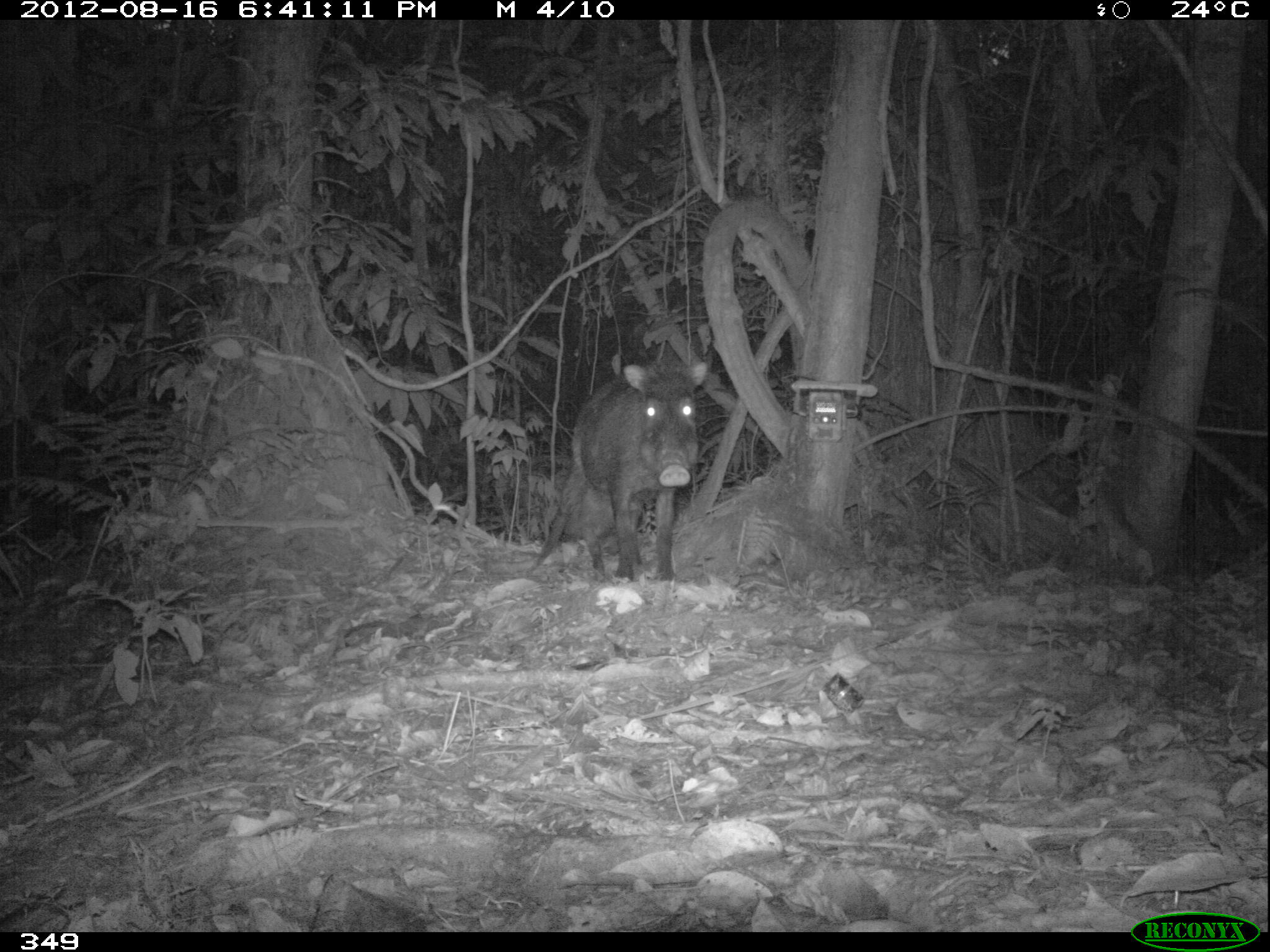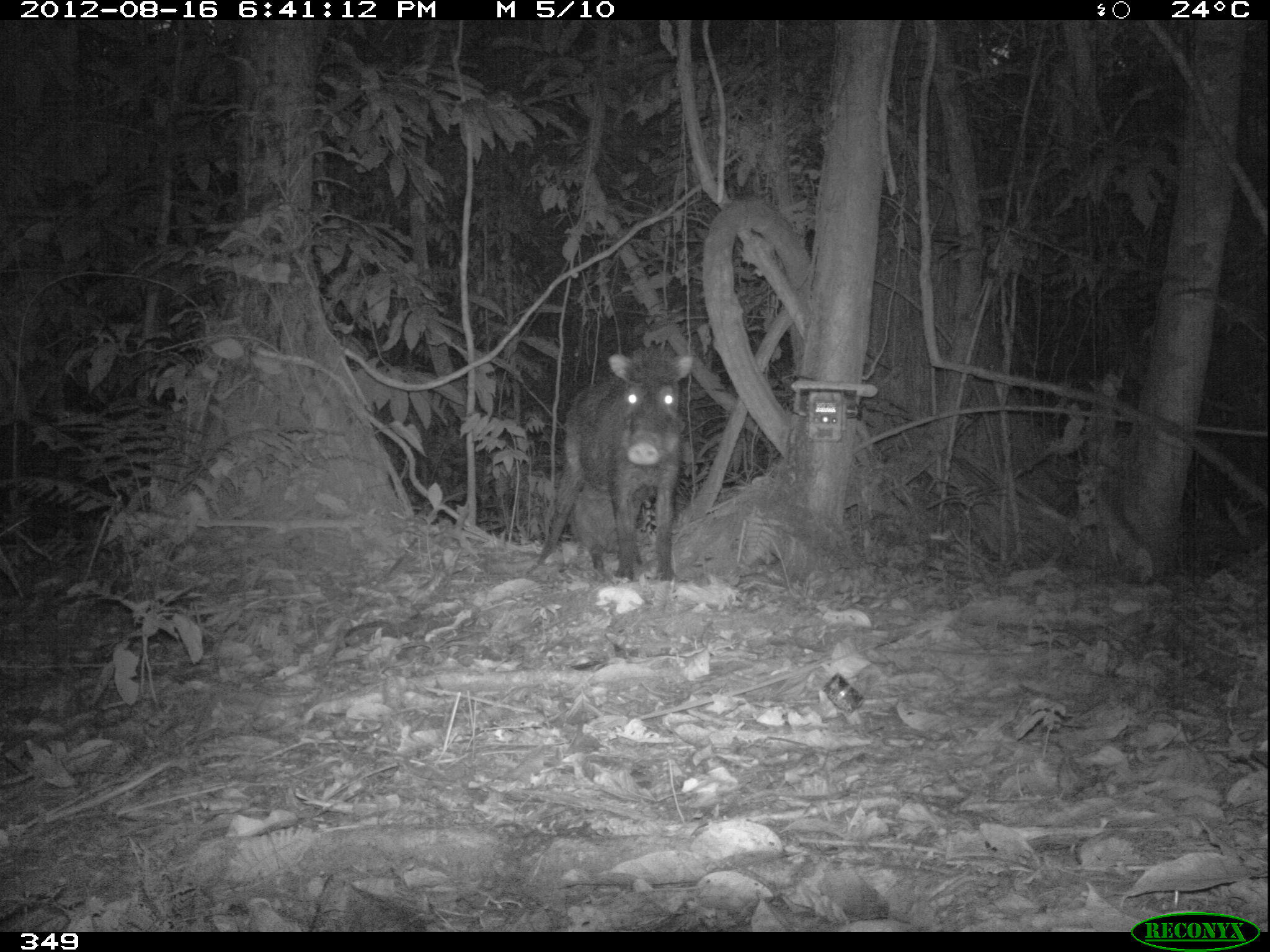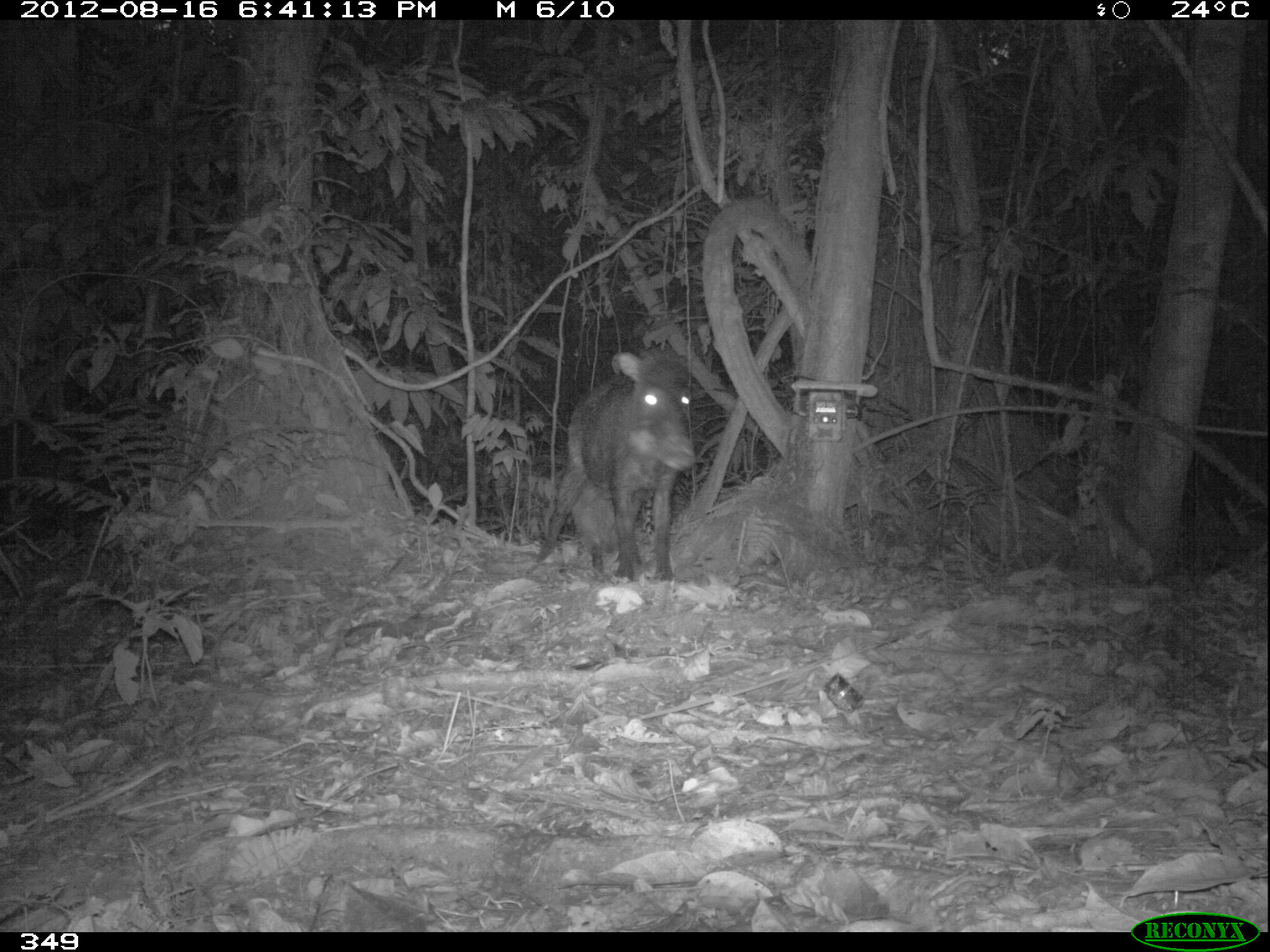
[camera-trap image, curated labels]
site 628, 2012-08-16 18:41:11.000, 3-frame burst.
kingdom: Animalia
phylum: Chordata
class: Mammalia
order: Artiodactyla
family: Tayassuidae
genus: Tayassu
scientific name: Tayassu pecari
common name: white-lipped peccary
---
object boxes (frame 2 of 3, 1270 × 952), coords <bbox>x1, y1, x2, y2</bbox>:
tayassu pecari: <bbox>520, 340, 694, 584</bbox>